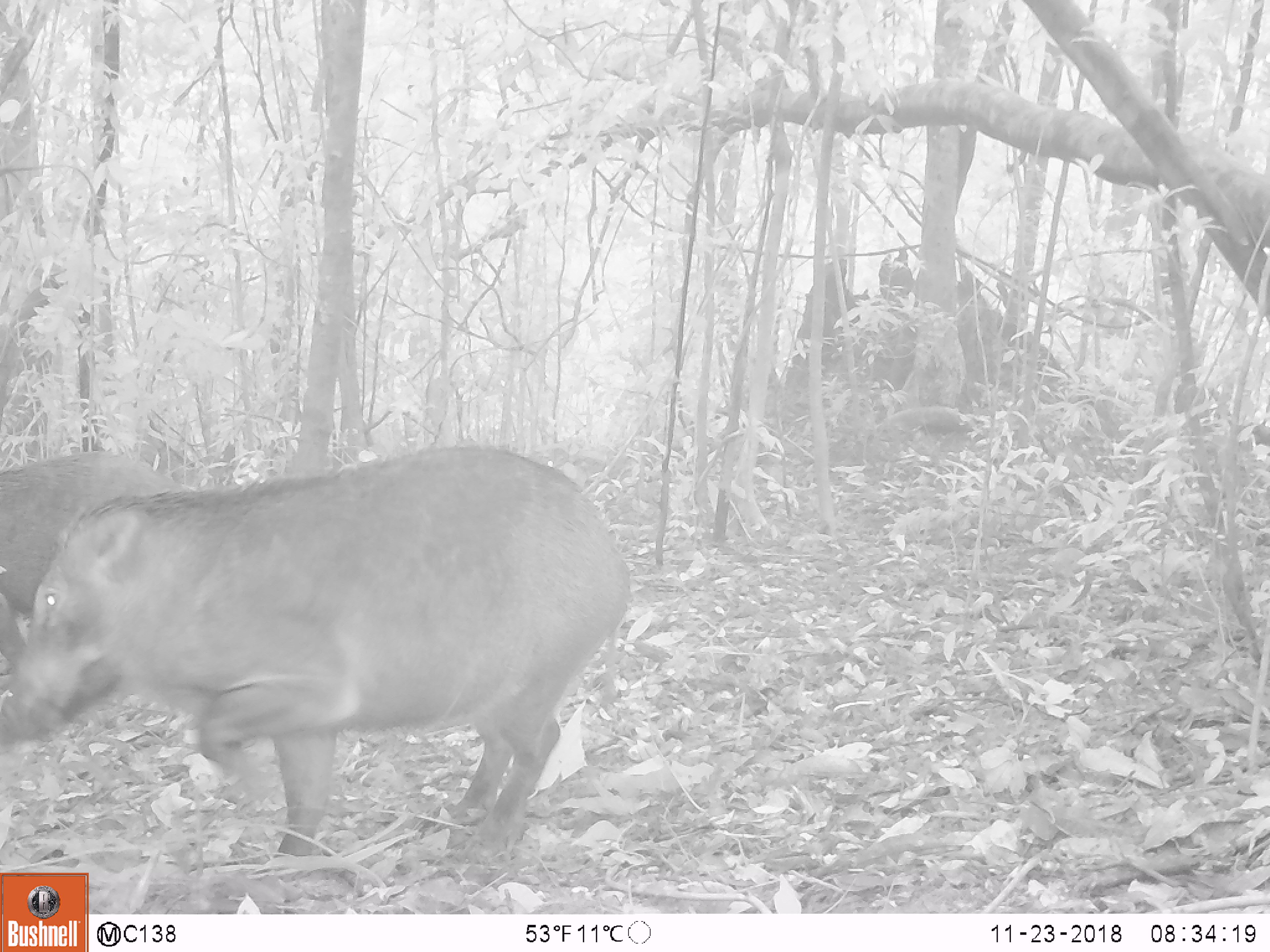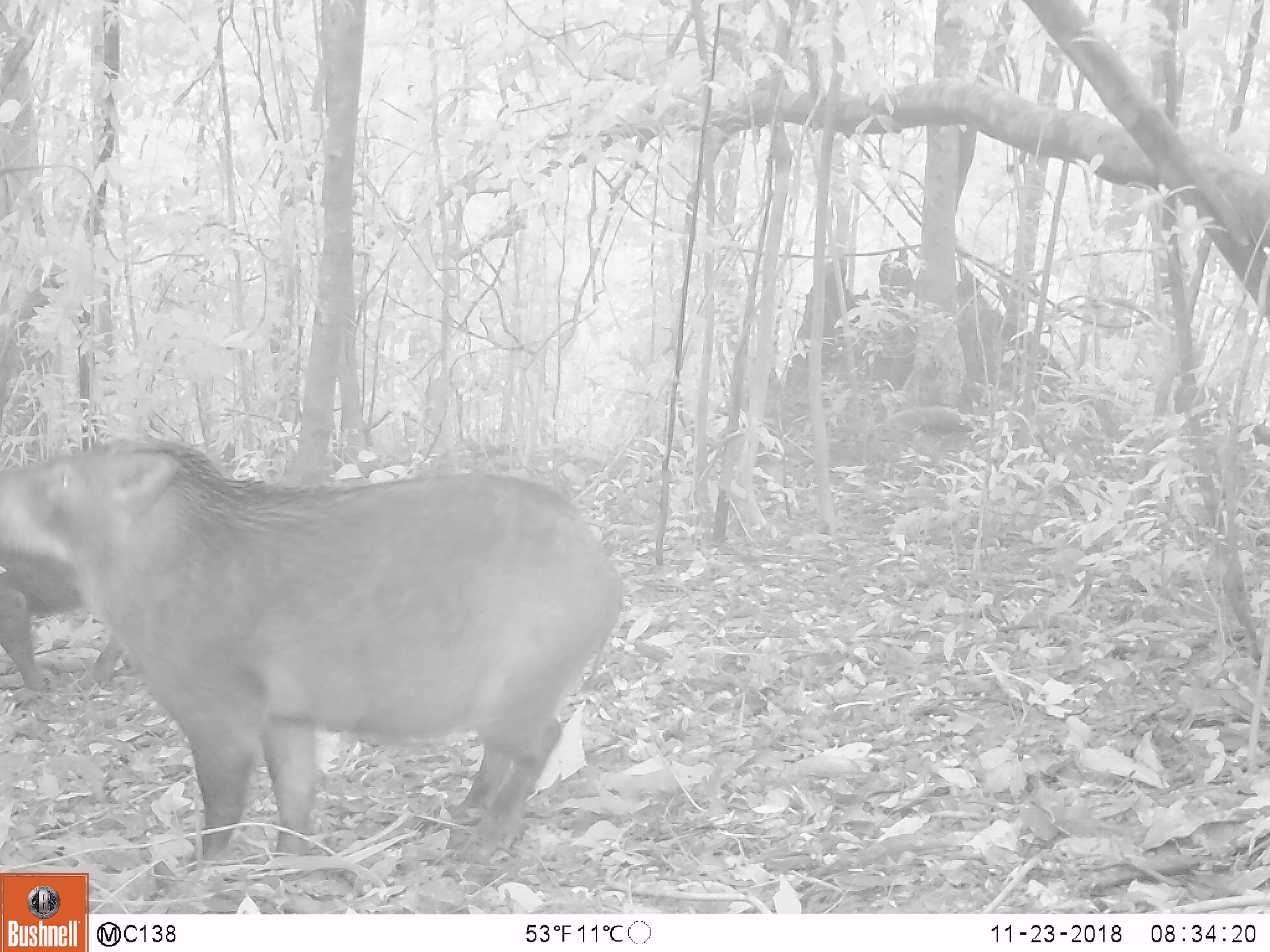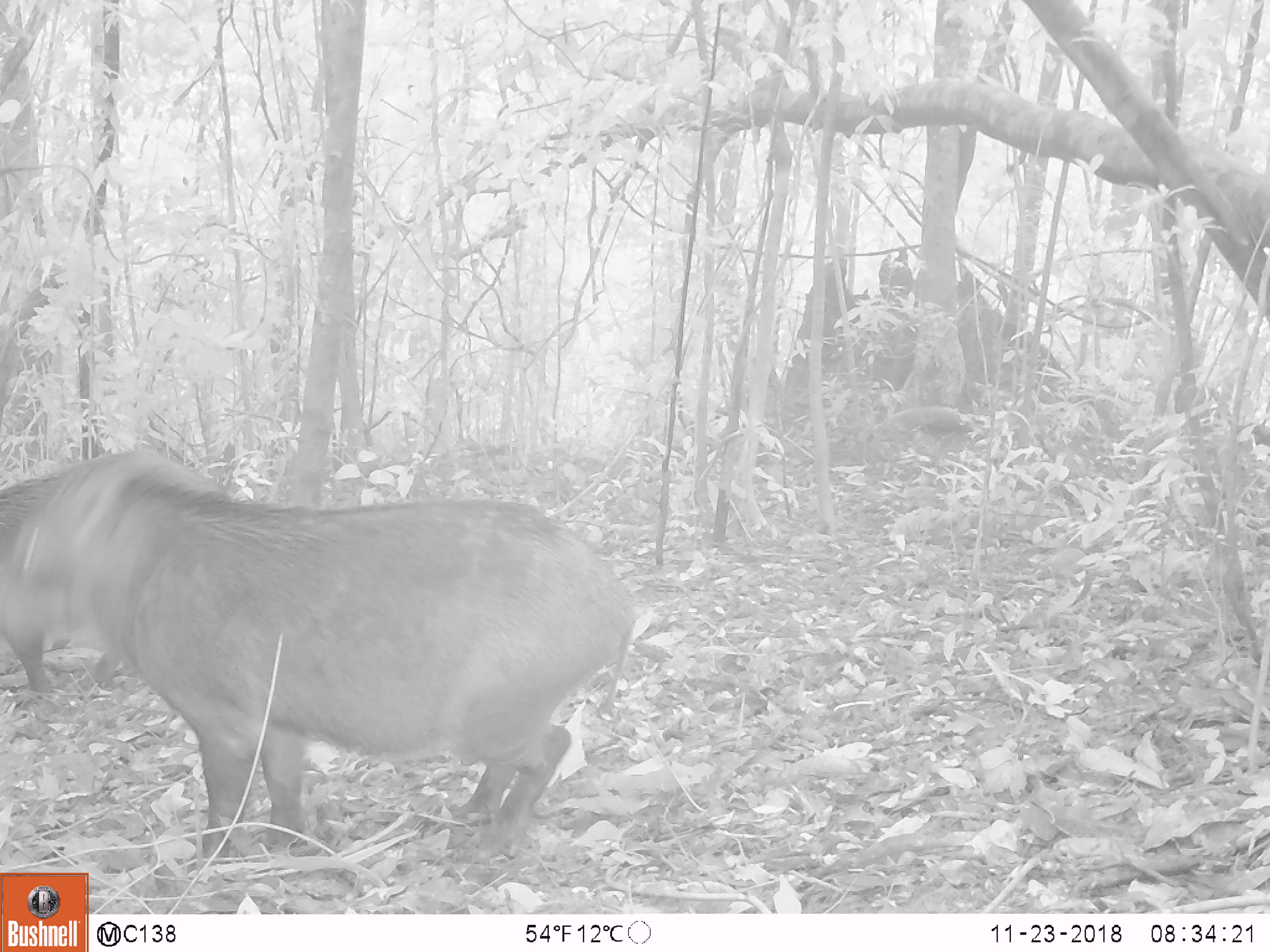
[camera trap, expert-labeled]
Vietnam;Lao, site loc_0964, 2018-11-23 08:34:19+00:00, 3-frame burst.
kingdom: Animalia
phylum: Chordata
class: Mammalia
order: Artiodactyla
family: Suidae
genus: Sus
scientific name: Sus scrofa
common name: eurasian wild pig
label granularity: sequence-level